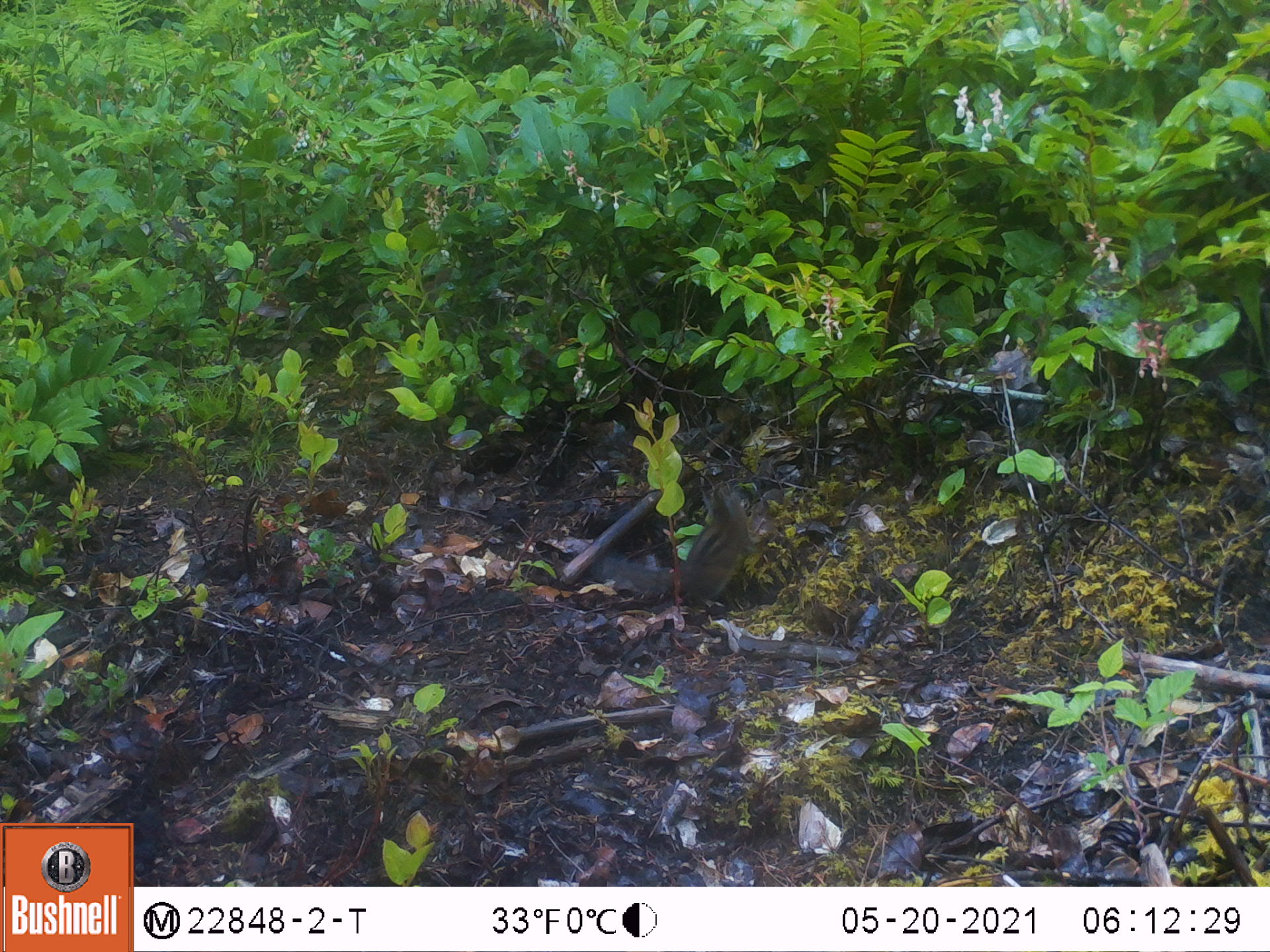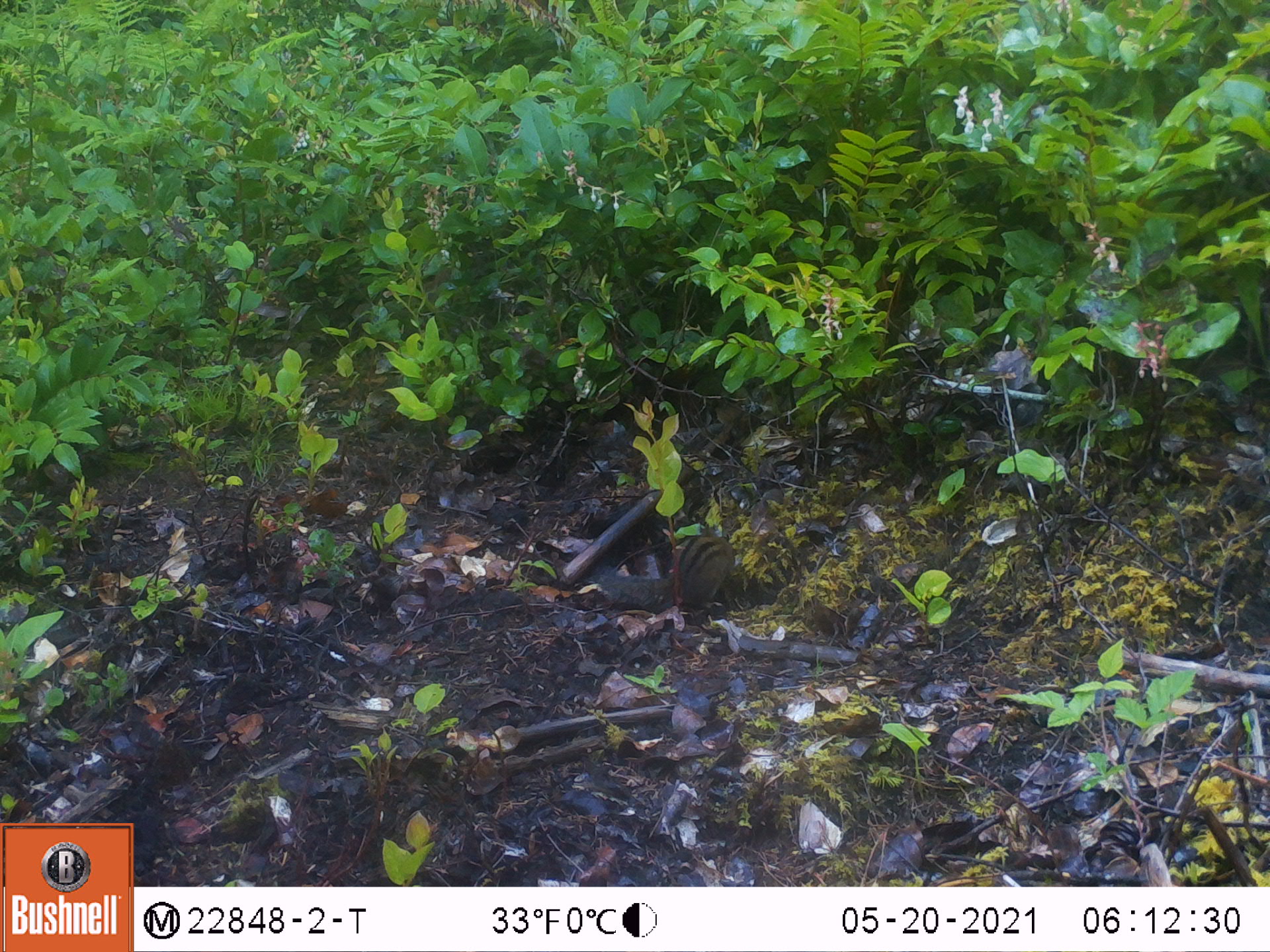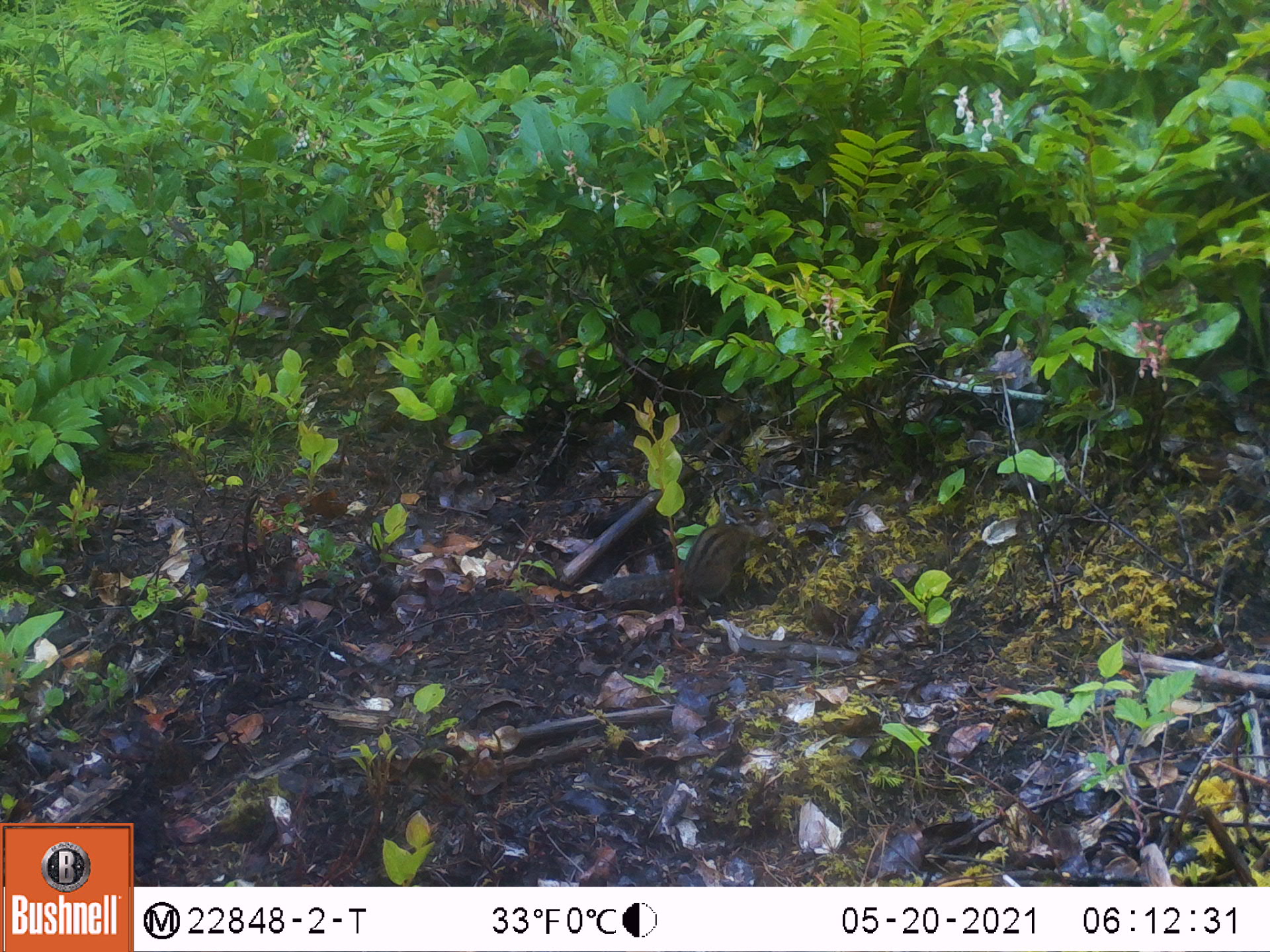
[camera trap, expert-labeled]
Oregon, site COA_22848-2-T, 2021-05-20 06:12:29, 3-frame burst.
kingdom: Animalia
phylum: Chordata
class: Mammalia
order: Rodentia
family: Sciuridae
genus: Neotamias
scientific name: Neotamias townsendii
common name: townsend's chipmunk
Townsend's chipmunk (Neotamias townsendii).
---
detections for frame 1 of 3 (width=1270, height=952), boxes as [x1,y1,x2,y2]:
townsend's chipmunk: [595,477,760,617]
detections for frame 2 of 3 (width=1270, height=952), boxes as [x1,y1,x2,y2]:
townsend's chipmunk: [590,524,745,612]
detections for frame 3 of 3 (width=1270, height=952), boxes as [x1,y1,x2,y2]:
townsend's chipmunk: [592,491,770,619]